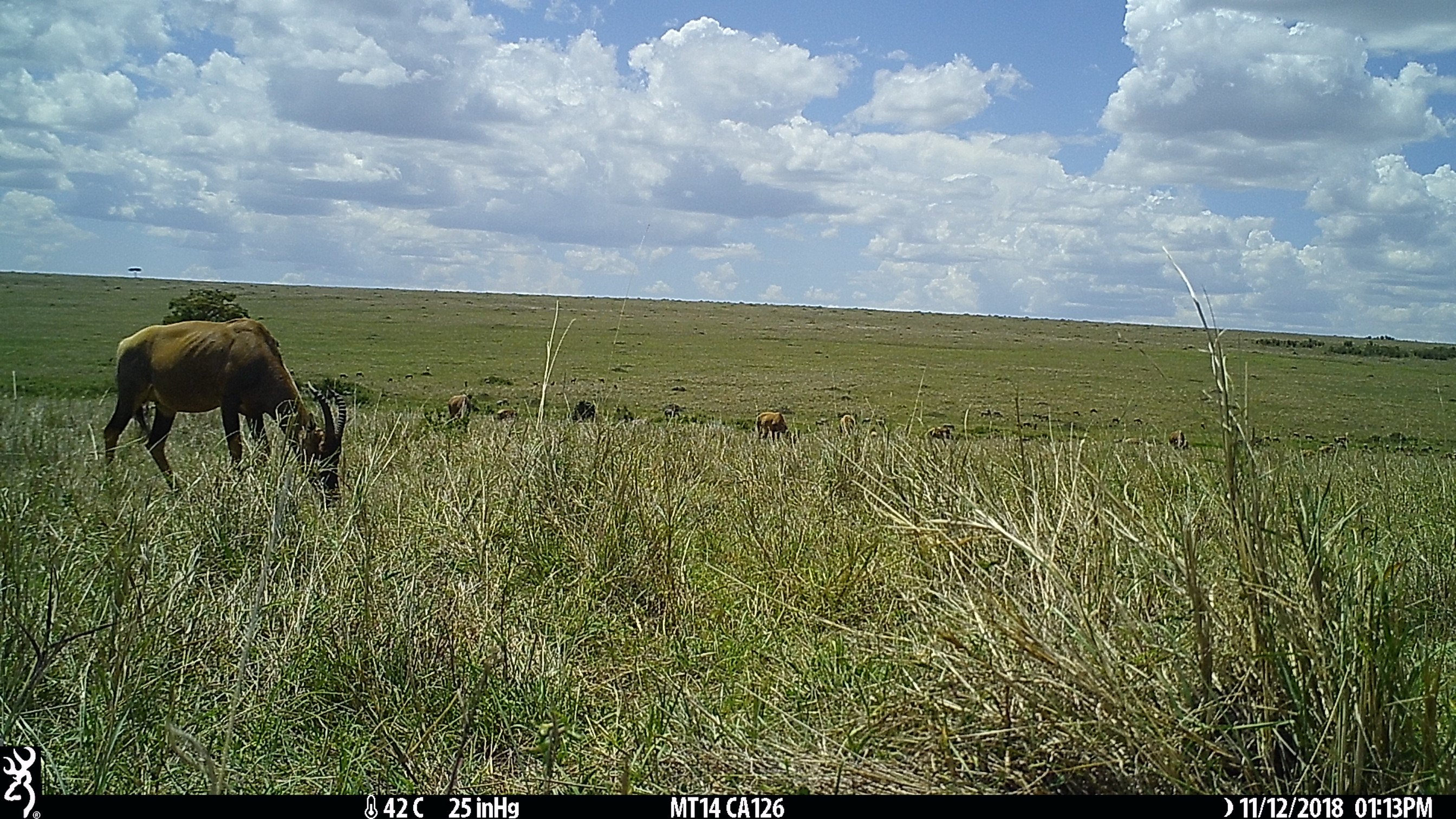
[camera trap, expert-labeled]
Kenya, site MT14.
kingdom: Animalia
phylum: Chordata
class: Mammalia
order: Artiodactyla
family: Bovidae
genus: Damaliscus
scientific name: Damaliscus lunatus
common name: topi